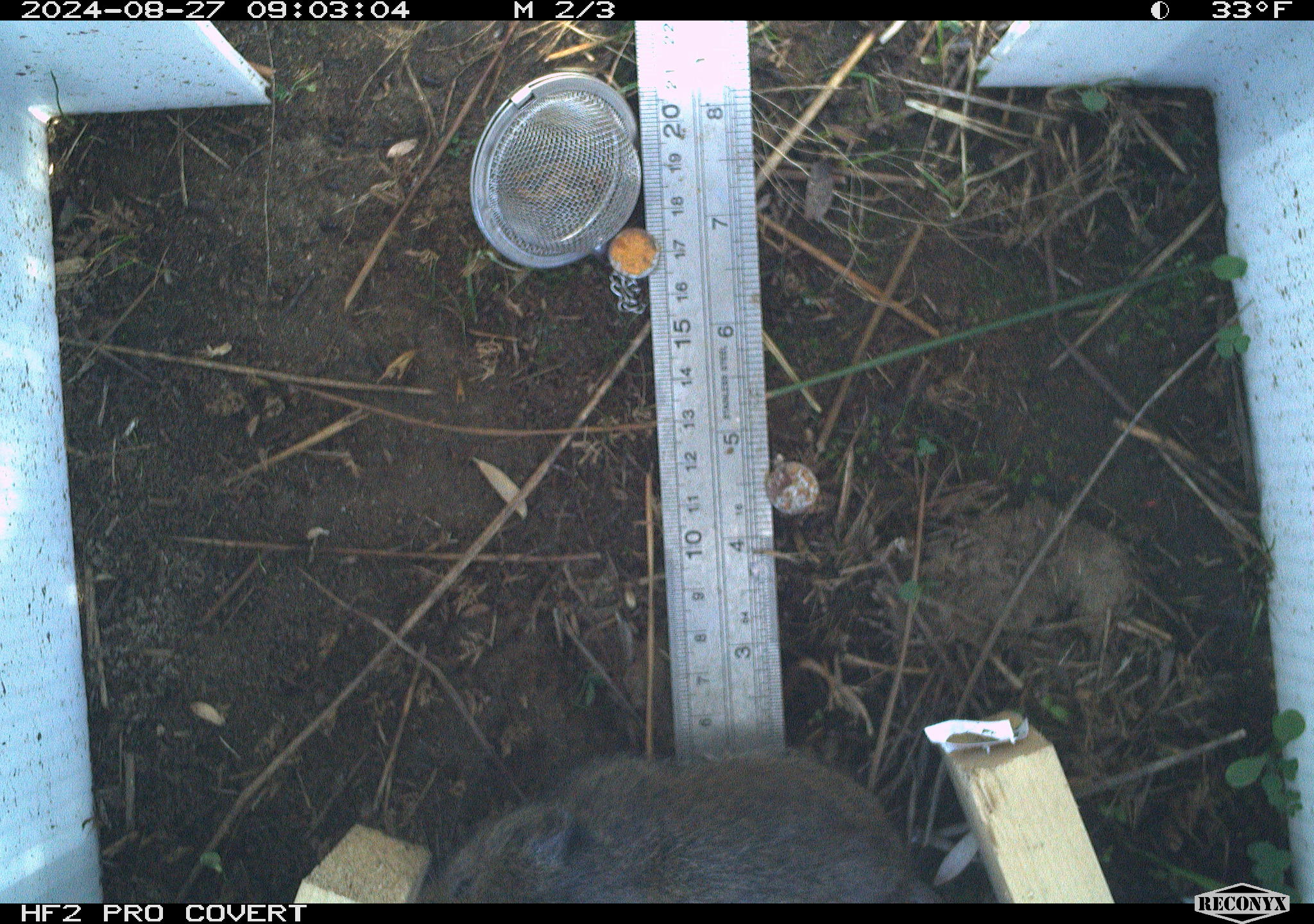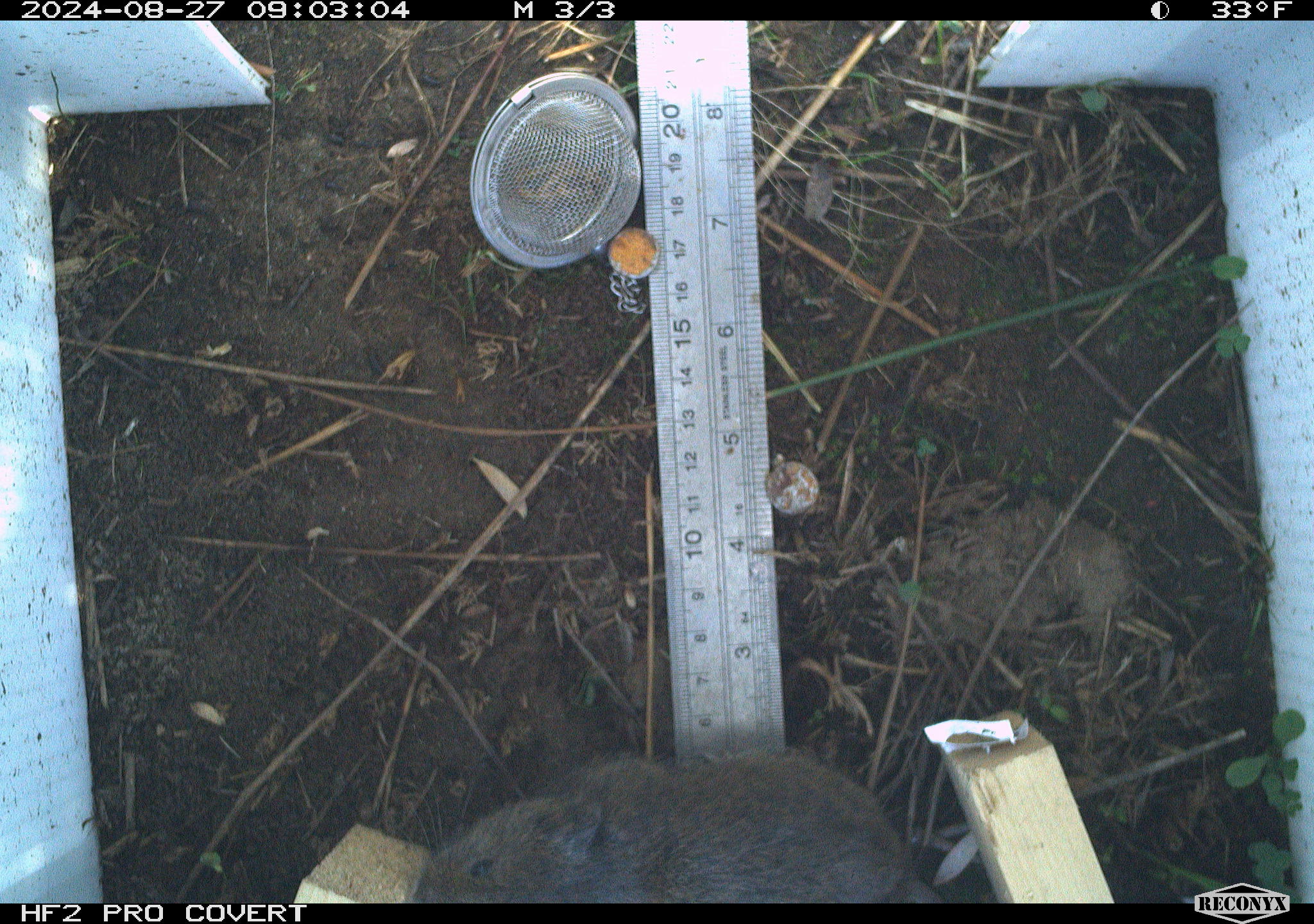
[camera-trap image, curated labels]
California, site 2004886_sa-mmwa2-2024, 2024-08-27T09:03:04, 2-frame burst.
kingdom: Animalia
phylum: Chordata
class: Mammalia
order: Rodentia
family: Cricetidae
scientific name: Arvicolinae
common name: voles, lemmings, and muskrats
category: arvicolinae subfamily